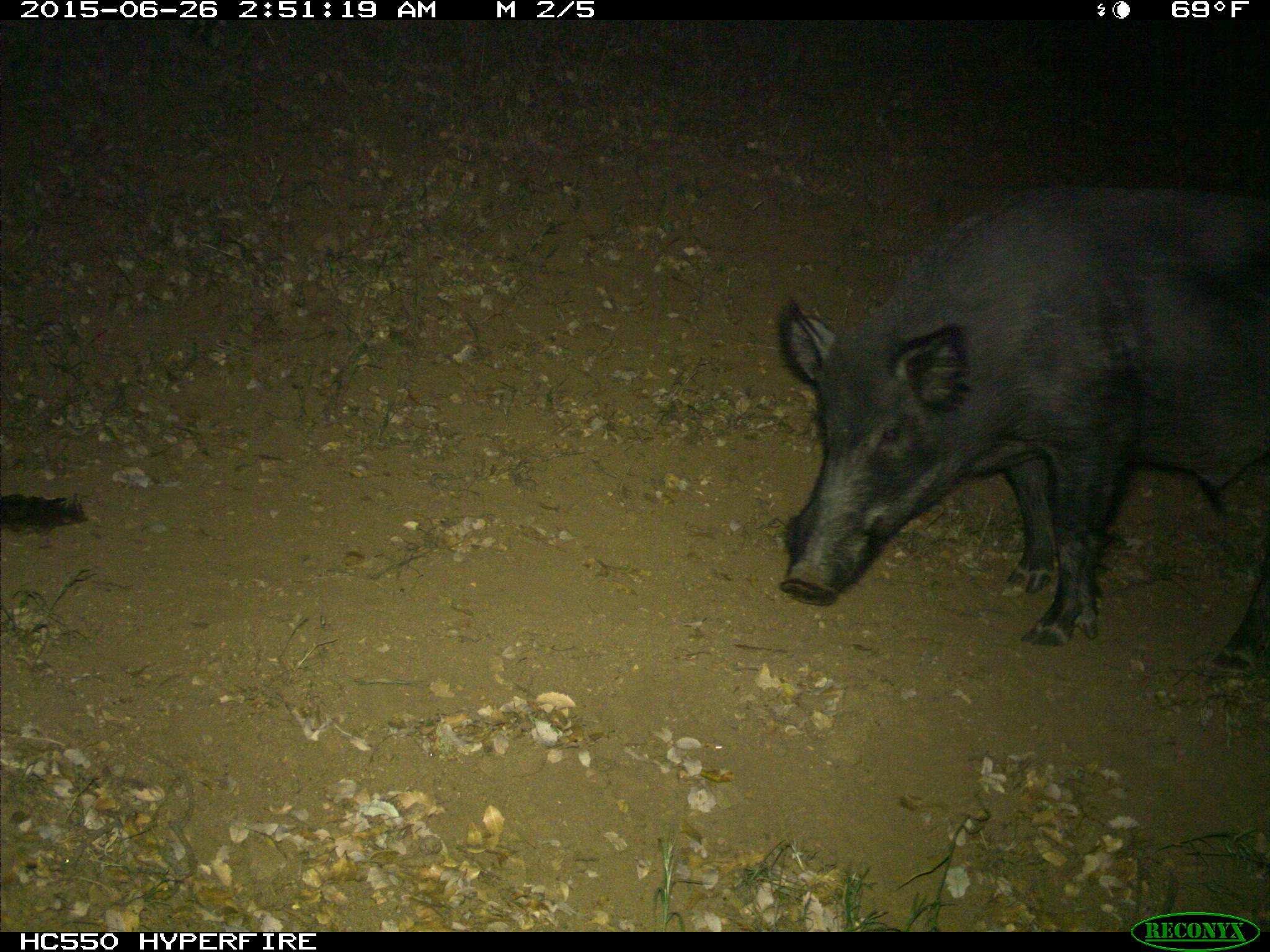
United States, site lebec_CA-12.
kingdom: Animalia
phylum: Chordata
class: Mammalia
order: Artiodactyla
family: Suidae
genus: Sus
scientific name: Sus scrofa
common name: wild boar